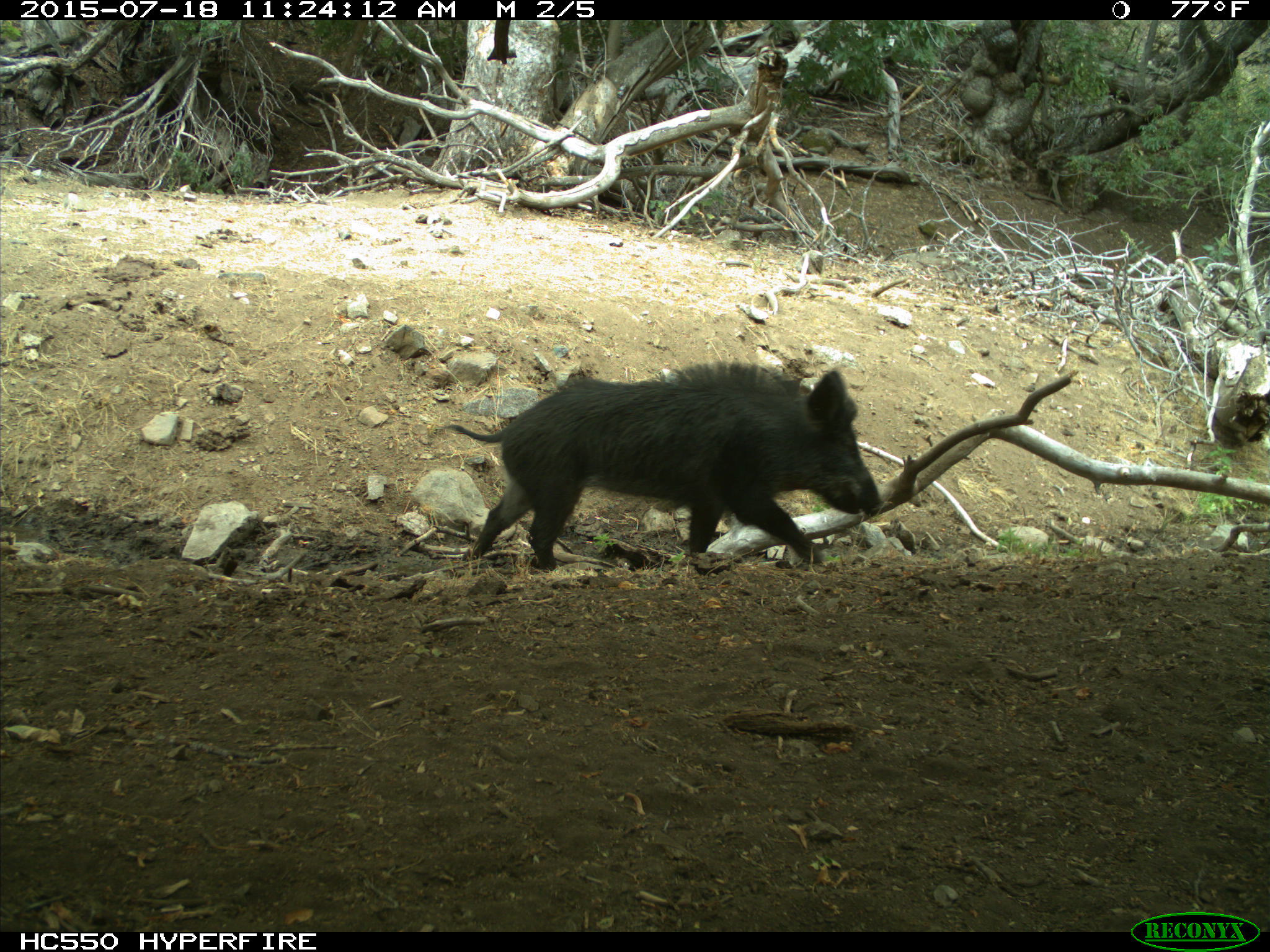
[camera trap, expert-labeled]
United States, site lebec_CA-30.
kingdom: Animalia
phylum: Chordata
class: Mammalia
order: Artiodactyla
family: Suidae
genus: Sus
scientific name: Sus scrofa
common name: wild boar